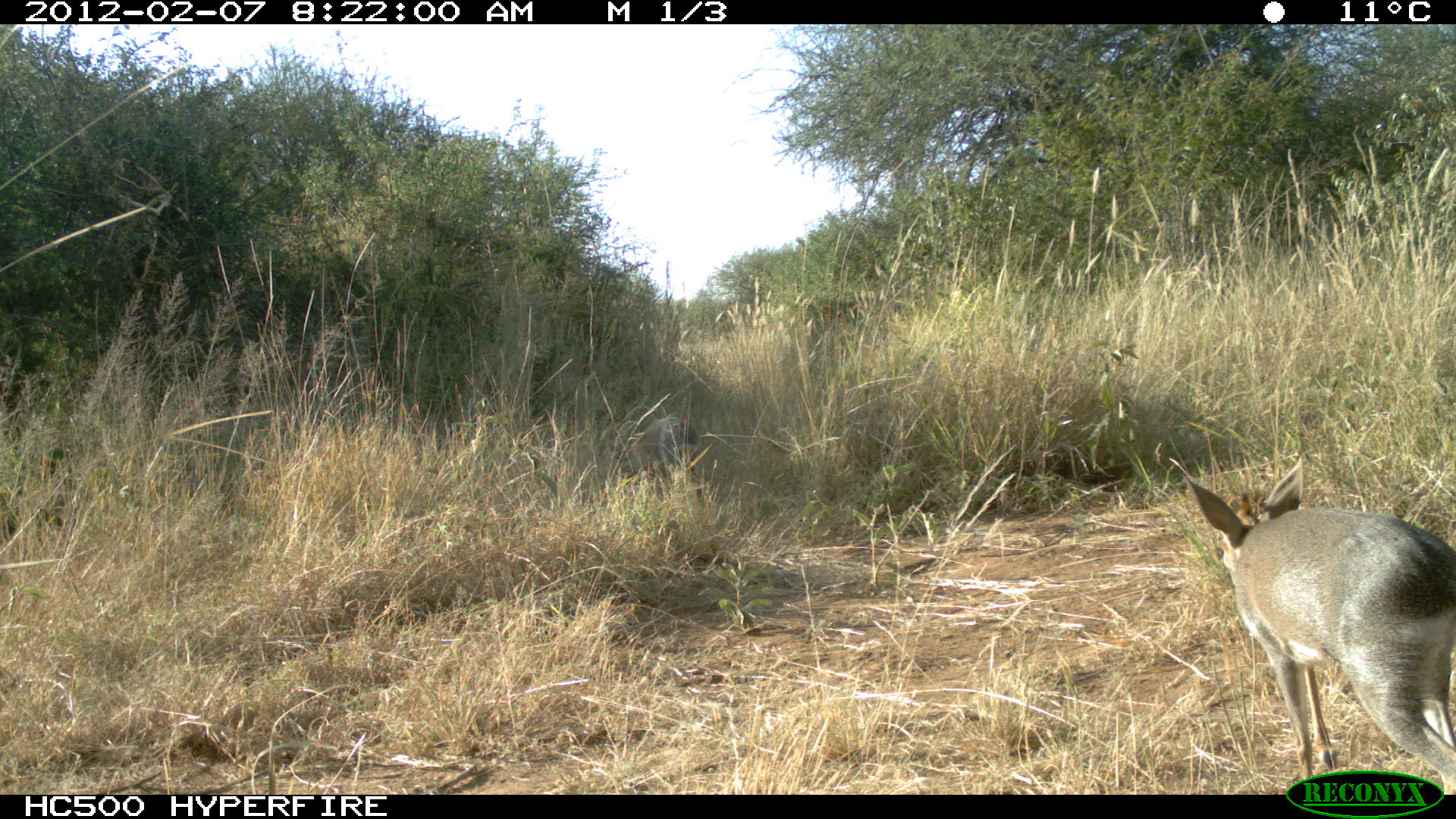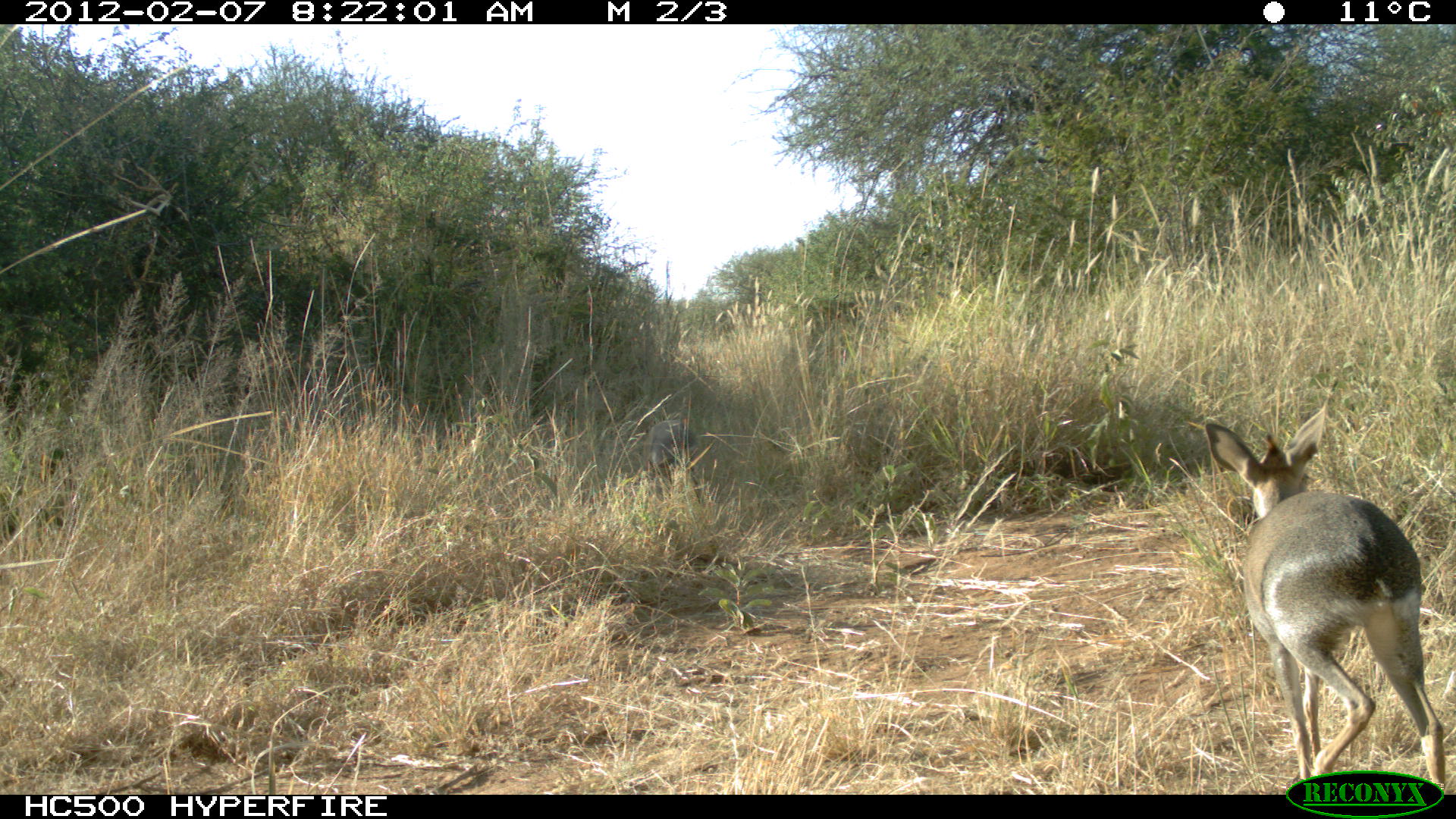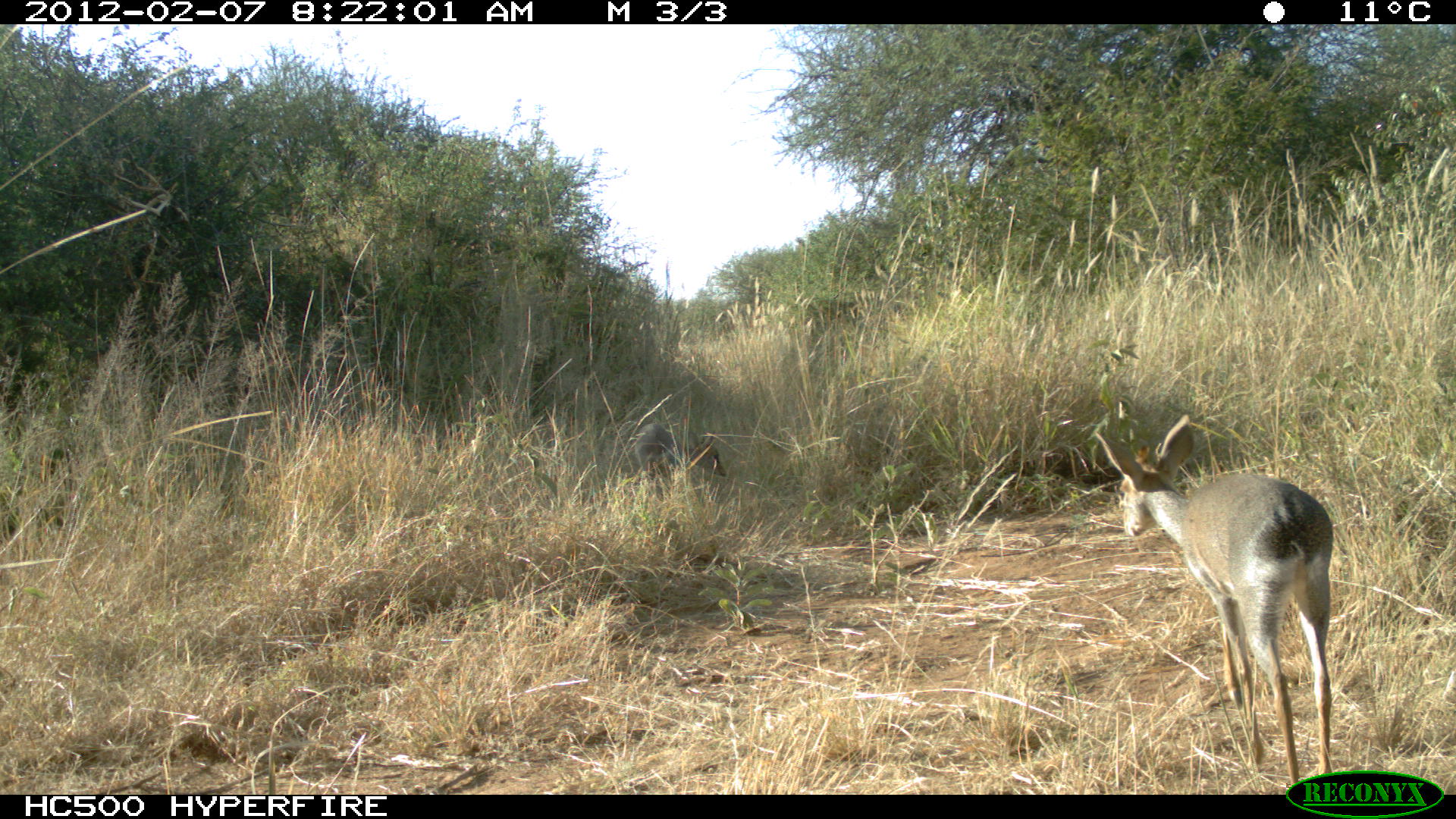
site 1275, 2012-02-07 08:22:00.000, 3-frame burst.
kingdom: Animalia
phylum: Chordata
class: Mammalia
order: Artiodactyla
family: Bovidae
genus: Madoqua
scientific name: Madoqua guentheri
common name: günther's dik-dik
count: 2